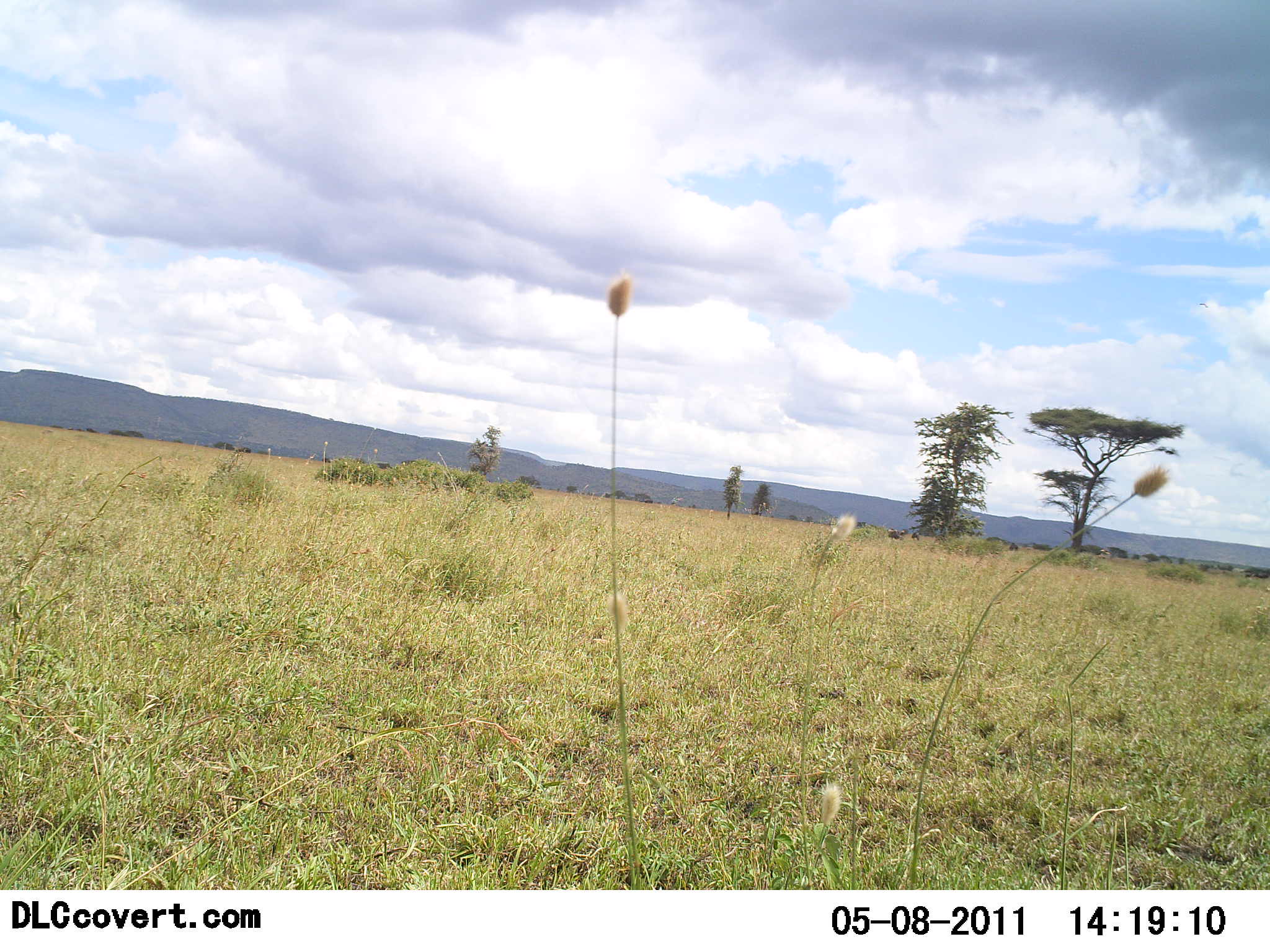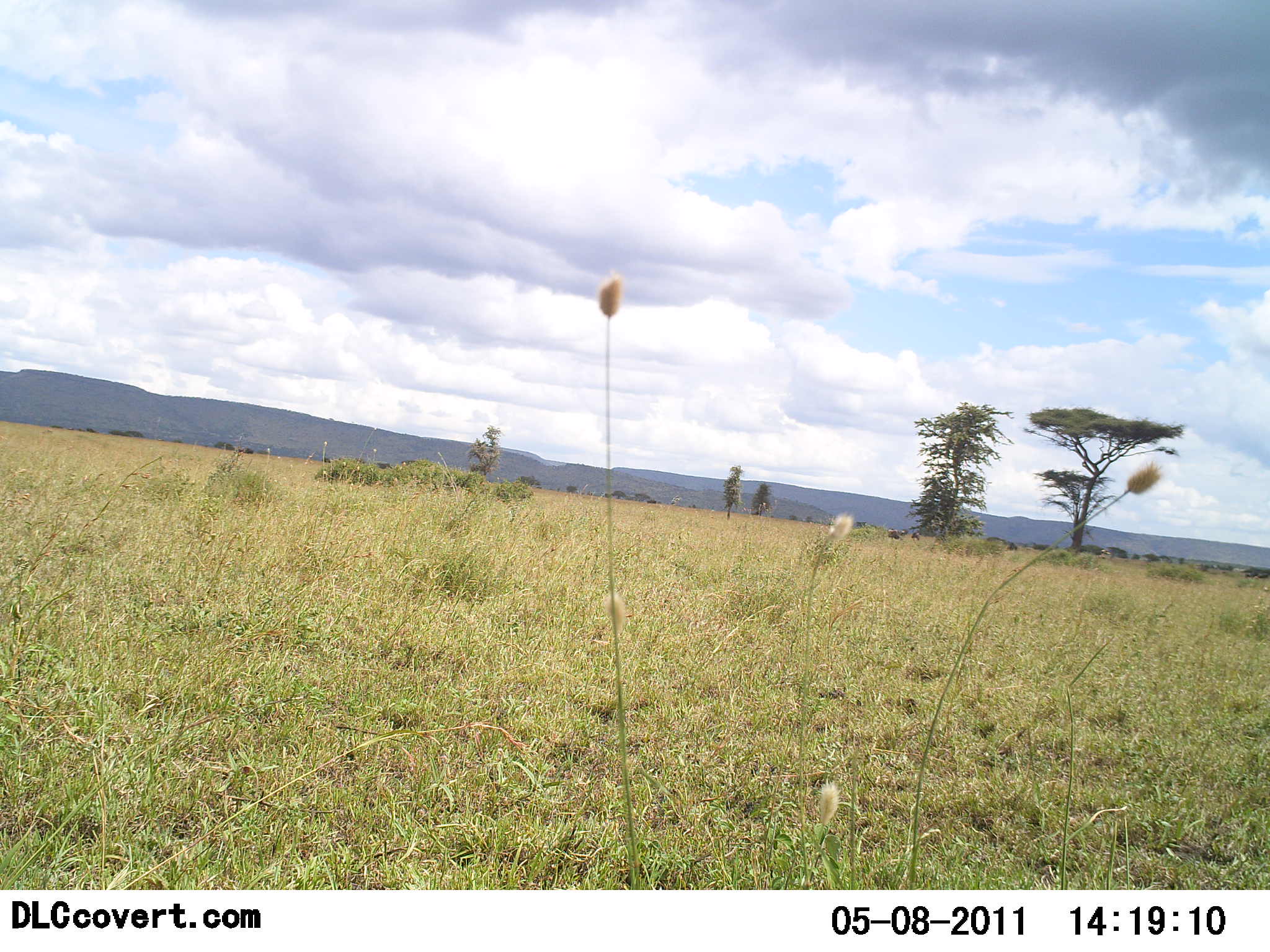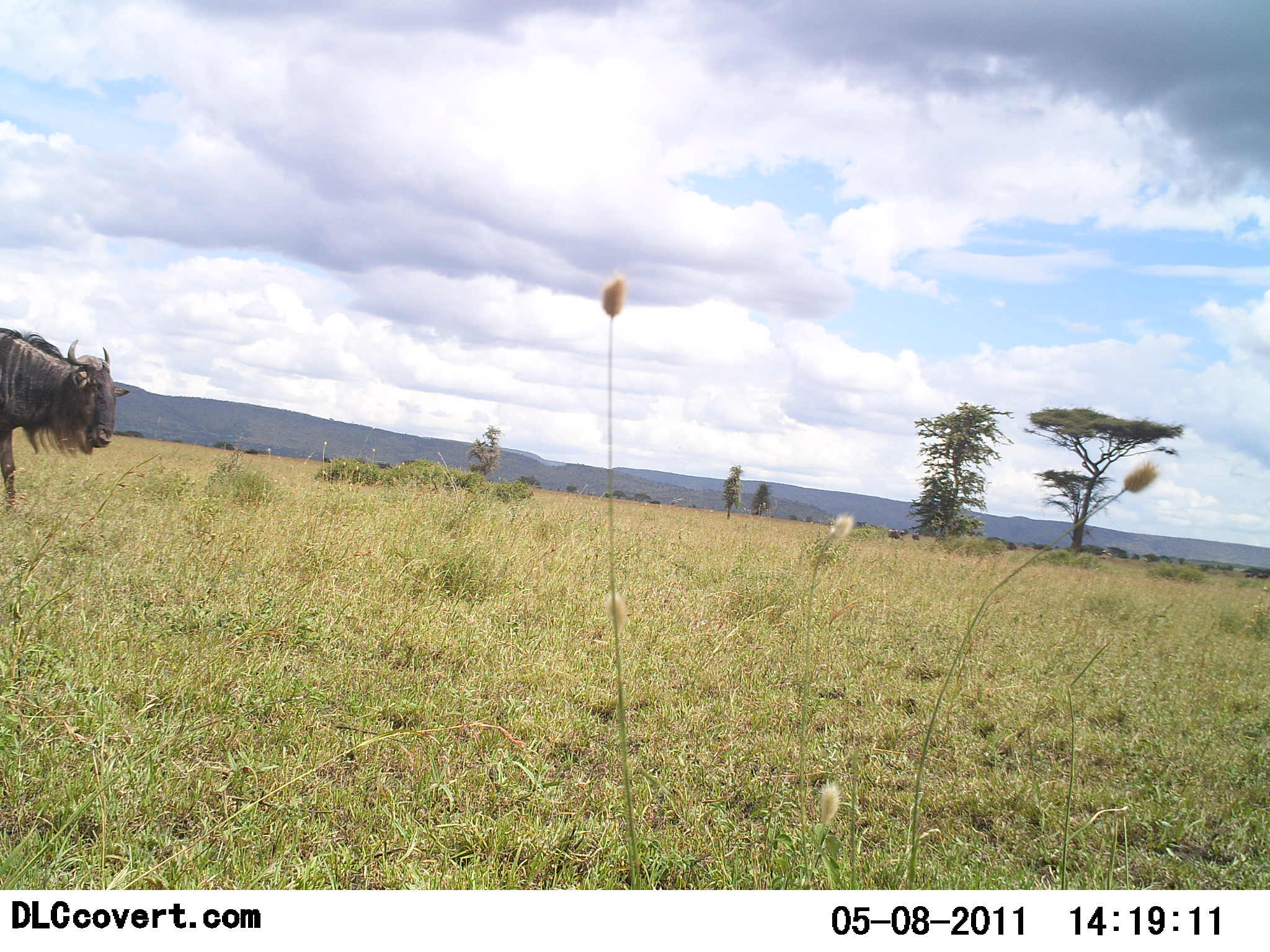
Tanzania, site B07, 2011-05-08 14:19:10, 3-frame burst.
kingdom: Animalia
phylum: Chordata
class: Mammalia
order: Artiodactyla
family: Bovidae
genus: Connochaetes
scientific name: Connochaetes taurinus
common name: blue wildebeest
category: wildebeest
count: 1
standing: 8%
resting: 0%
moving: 100%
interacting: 0%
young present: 0%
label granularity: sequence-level